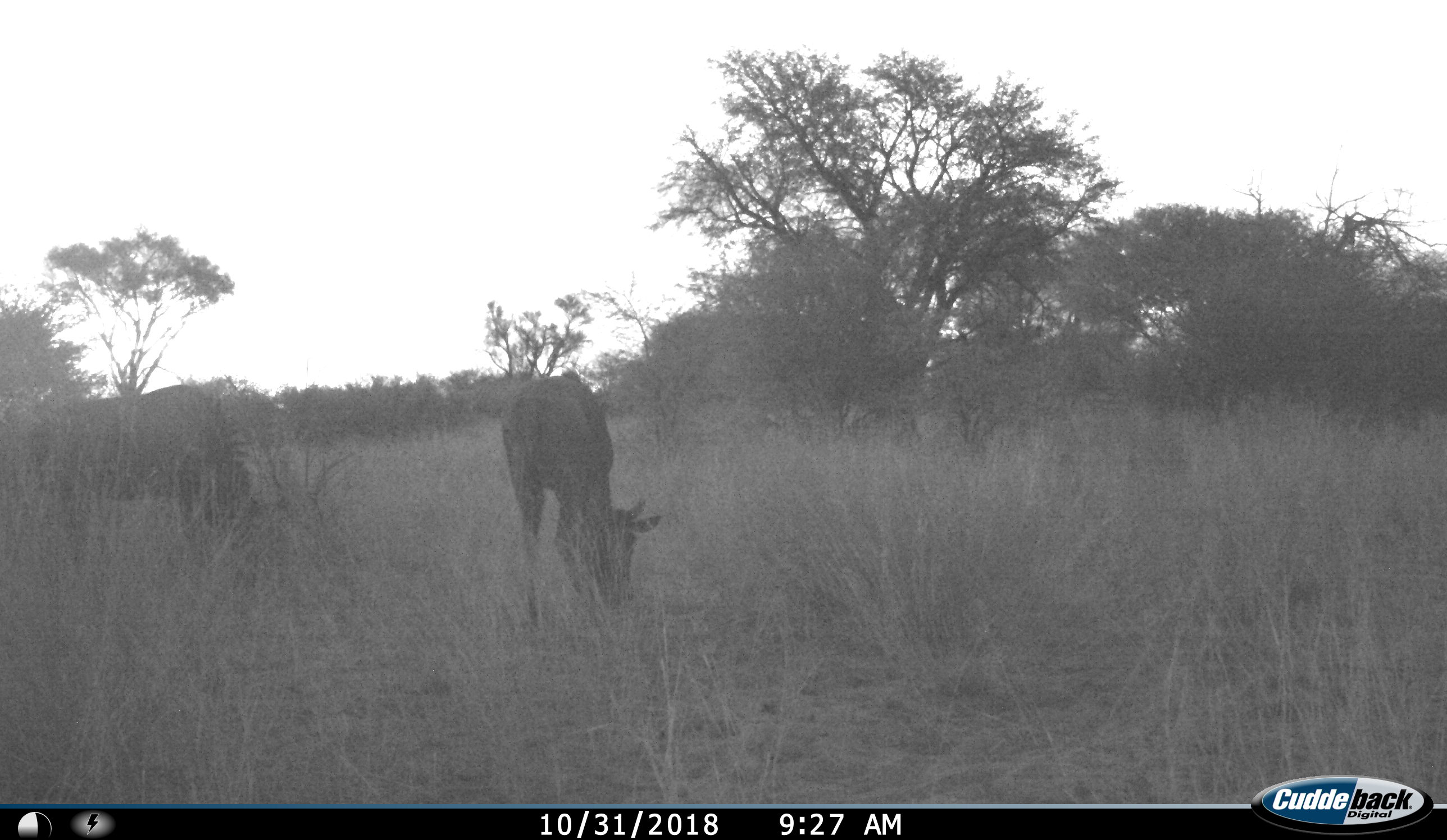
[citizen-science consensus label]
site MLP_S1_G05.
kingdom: Animalia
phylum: Chordata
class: Mammalia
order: Artiodactyla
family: Bovidae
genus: Connochaetes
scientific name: Connochaetes taurinus taurinus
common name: blue wildebeest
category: wildebeestblue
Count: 2.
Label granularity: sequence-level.